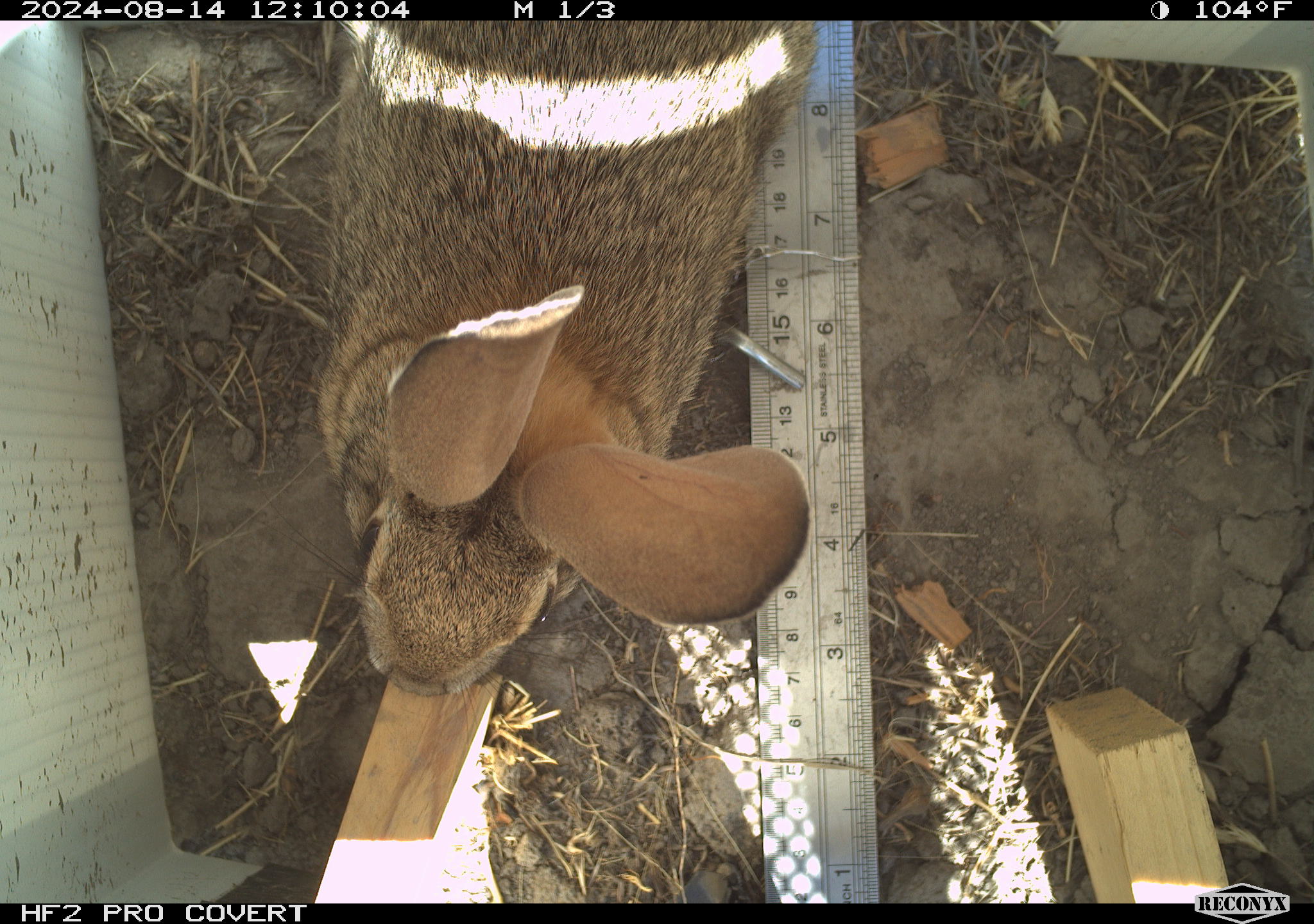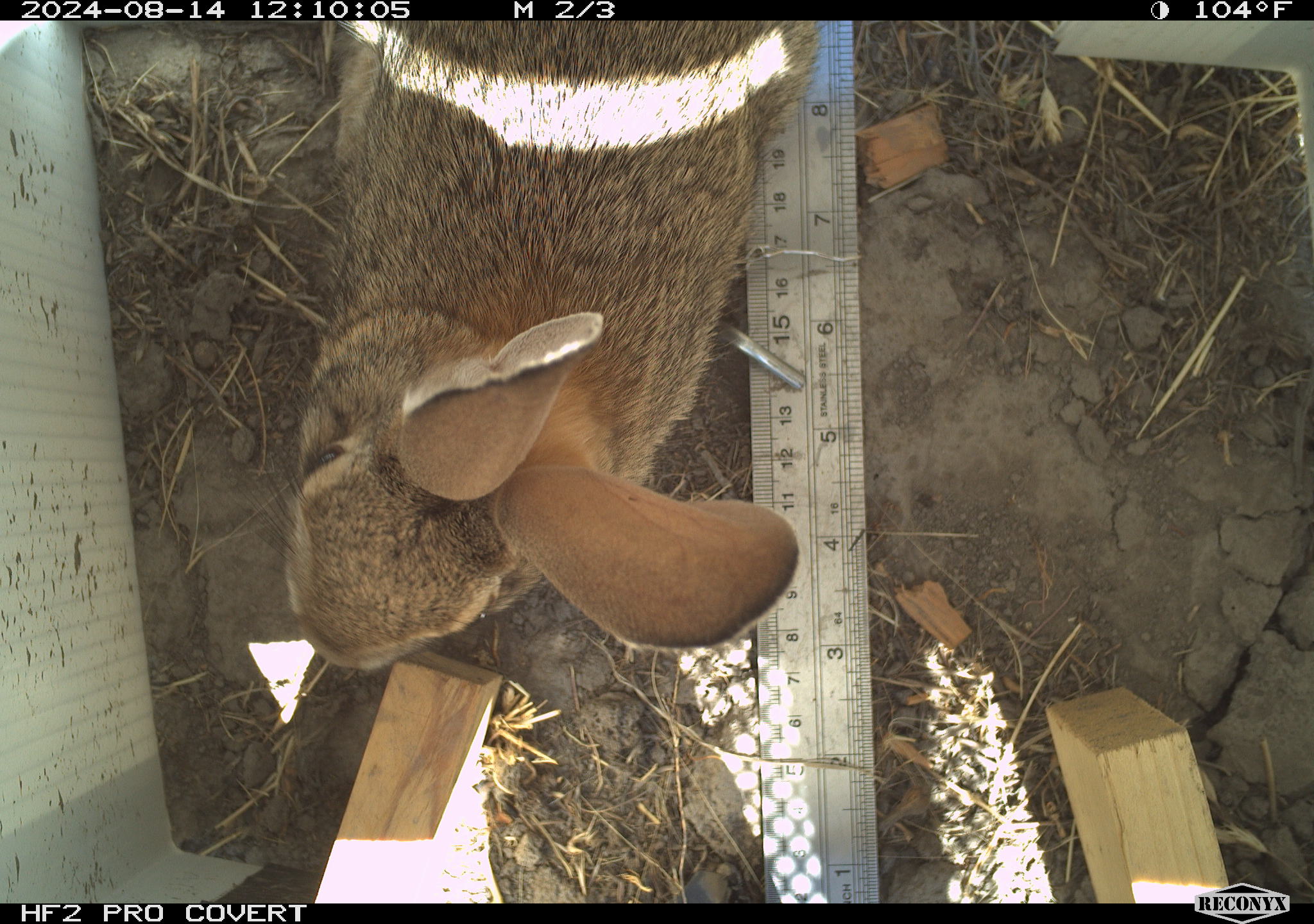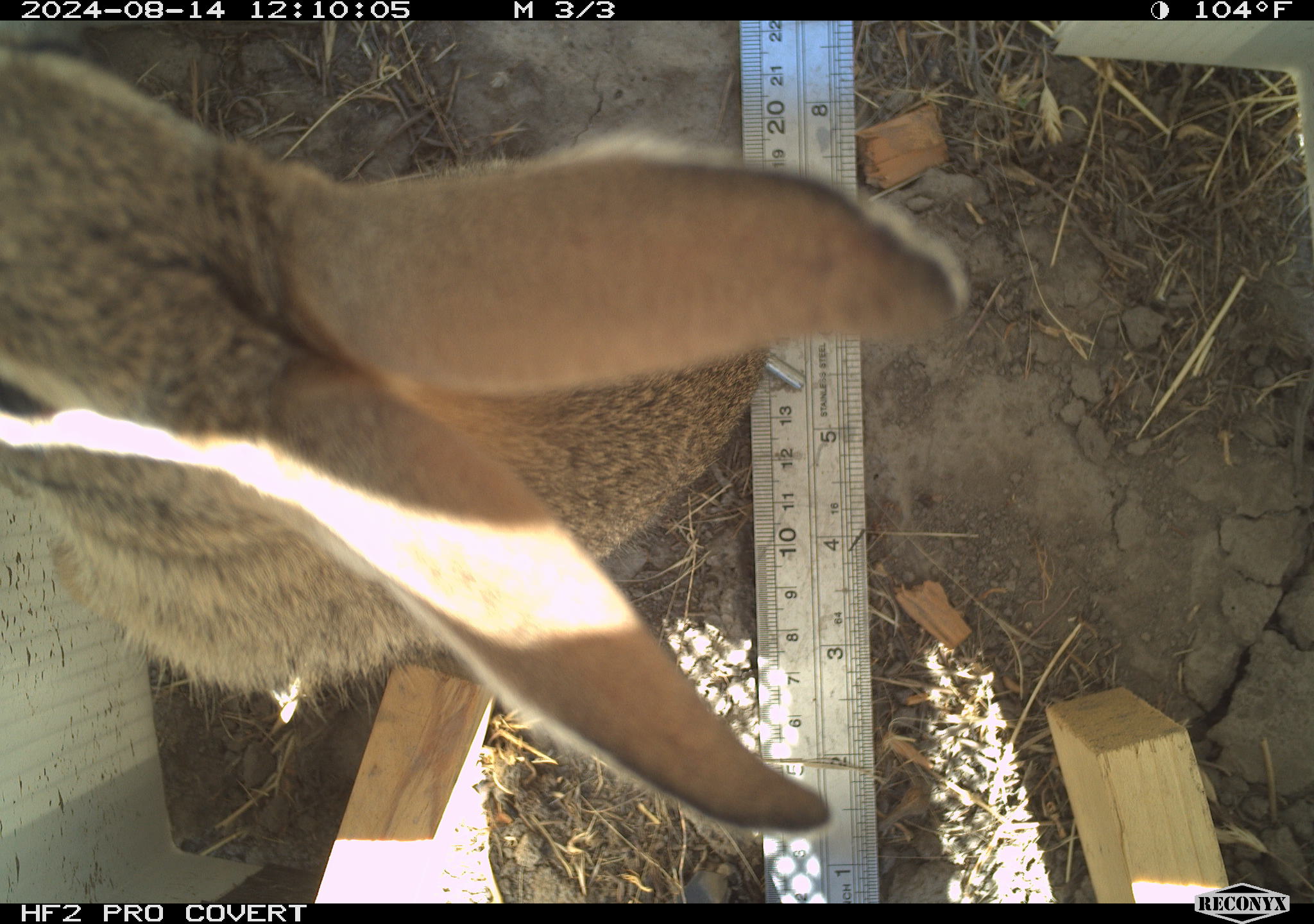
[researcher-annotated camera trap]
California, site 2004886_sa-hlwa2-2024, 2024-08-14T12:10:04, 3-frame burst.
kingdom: Animalia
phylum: Chordata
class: Mammalia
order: Lagomorpha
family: Leporidae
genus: Sylvilagus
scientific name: Sylvilagus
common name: cottontail rabbits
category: sylvilagus species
Sylvilagus species (cottontail rabbits) (Sylvilagus).